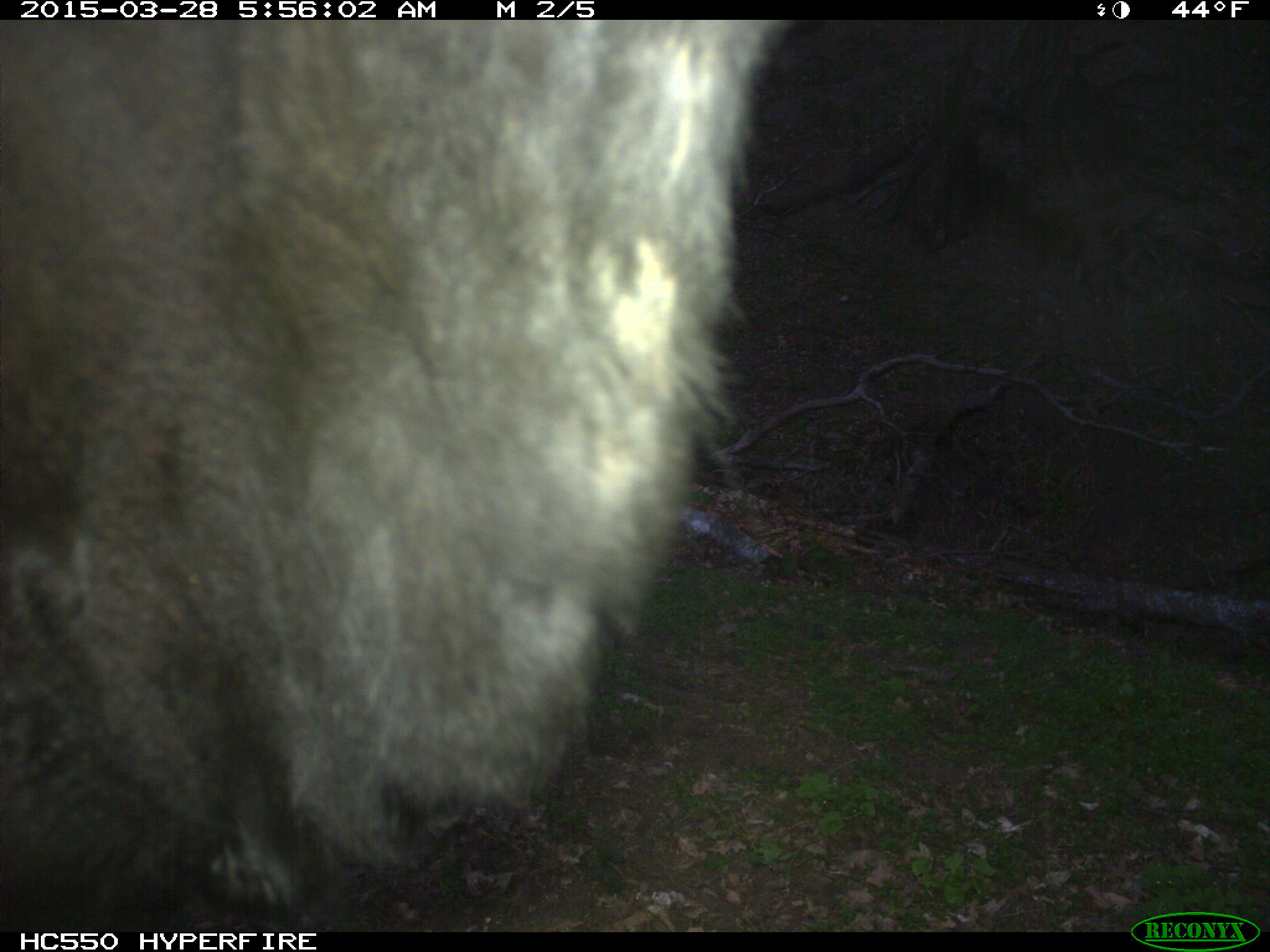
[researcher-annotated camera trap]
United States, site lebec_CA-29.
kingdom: Animalia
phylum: Chordata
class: Mammalia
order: Artiodactyla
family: Bovidae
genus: Bos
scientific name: Bos taurus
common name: domestic cow